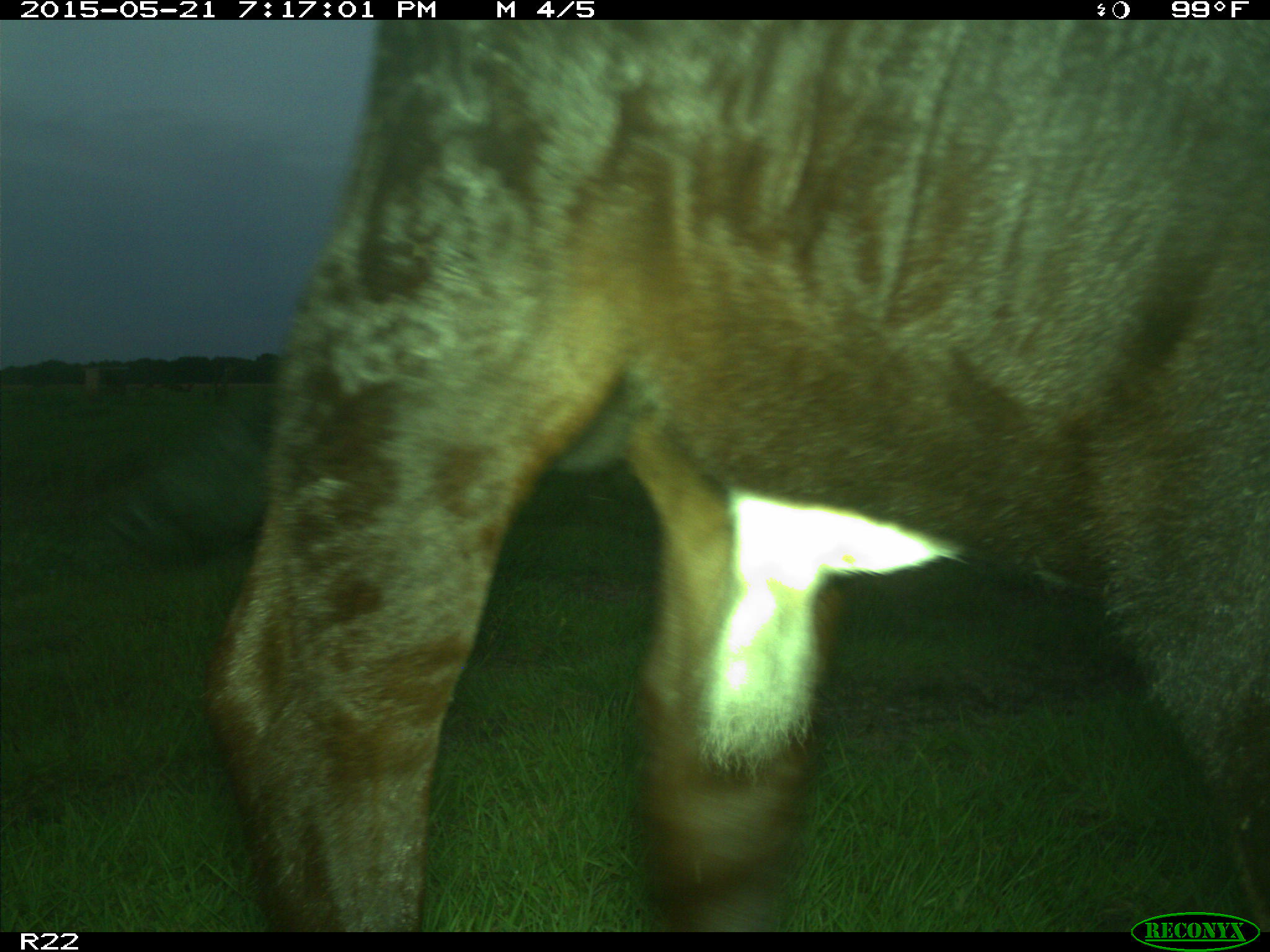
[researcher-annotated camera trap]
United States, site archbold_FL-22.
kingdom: Animalia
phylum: Chordata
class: Mammalia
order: Artiodactyla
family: Bovidae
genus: Bos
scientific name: Bos taurus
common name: domestic cow